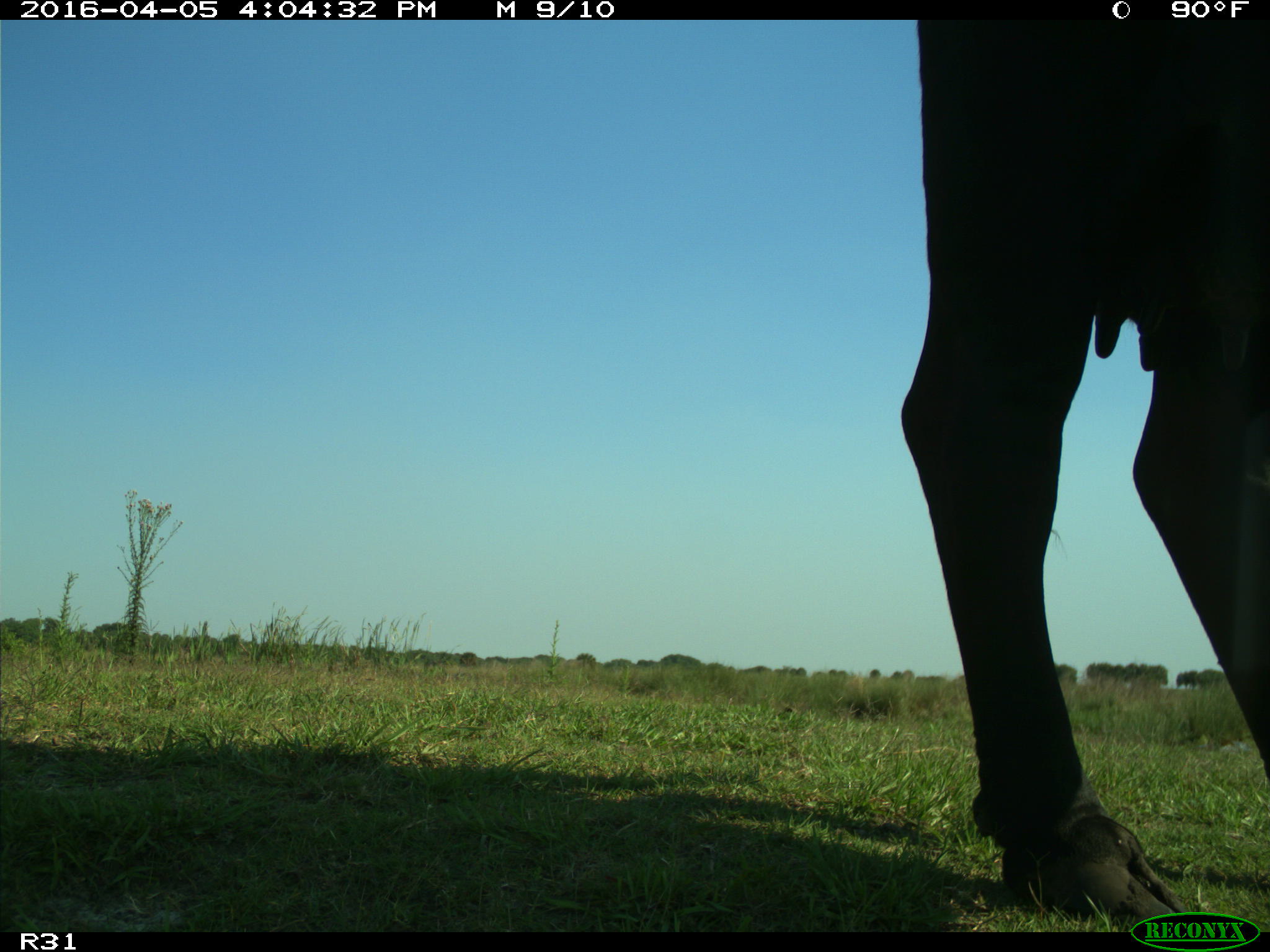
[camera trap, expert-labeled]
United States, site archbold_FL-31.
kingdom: Animalia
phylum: Chordata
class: Mammalia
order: Artiodactyla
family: Bovidae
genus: Bos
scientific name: Bos taurus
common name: domestic cow